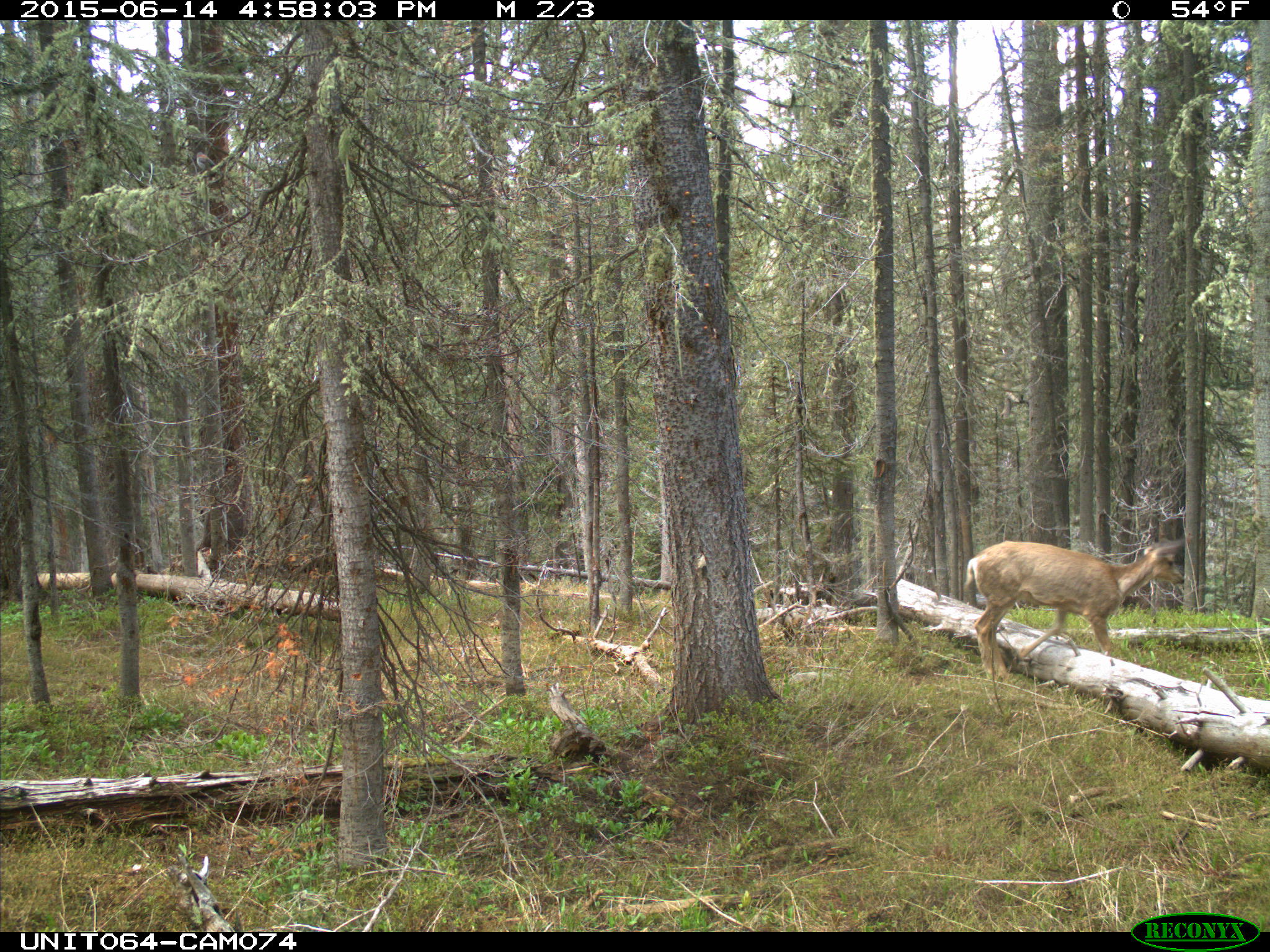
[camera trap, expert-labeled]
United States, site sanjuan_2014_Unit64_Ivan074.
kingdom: Animalia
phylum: Chordata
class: Mammalia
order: Artiodactyla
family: Cervidae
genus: Odocoileus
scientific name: Odocoileus hemionus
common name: mule deer